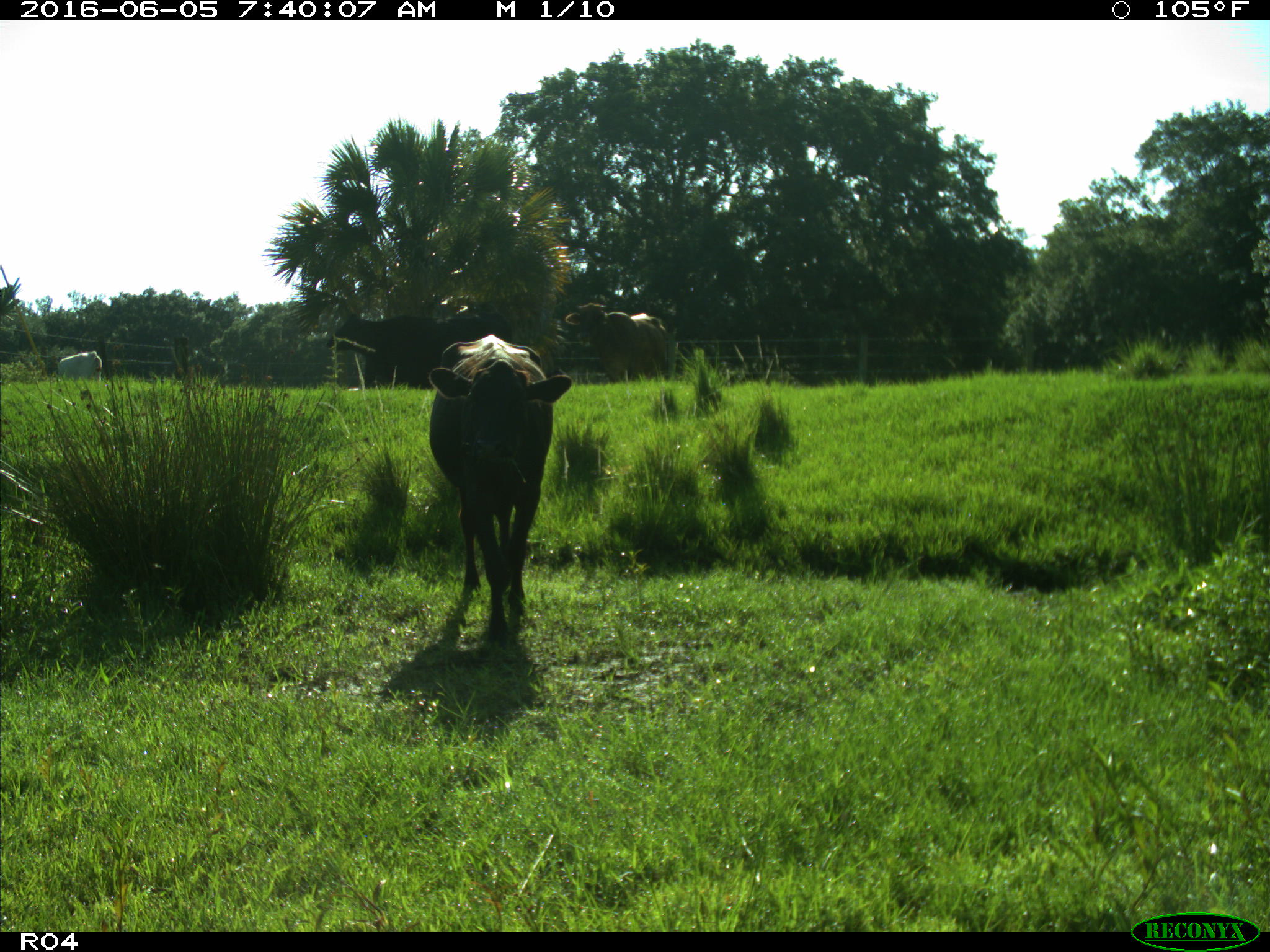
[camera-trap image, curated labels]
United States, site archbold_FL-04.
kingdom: Animalia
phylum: Chordata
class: Mammalia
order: Artiodactyla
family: Bovidae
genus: Bos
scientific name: Bos taurus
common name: domestic cow